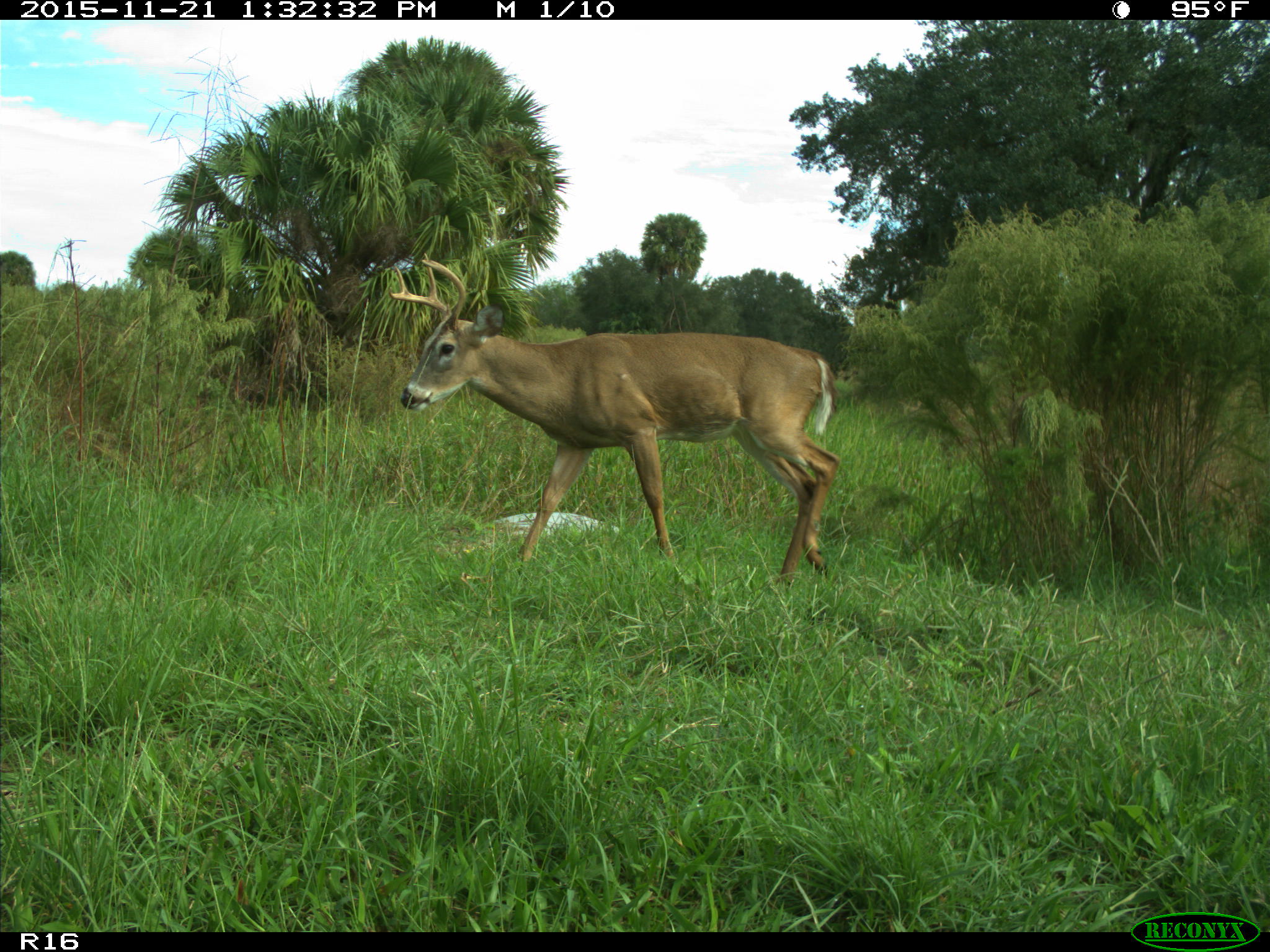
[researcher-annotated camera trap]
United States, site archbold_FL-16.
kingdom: Animalia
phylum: Chordata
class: Mammalia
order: Artiodactyla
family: Cervidae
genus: Odocoileus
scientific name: Odocoileus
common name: deer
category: unidentified deer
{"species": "unidentified deer (deer) (Odocoileus)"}